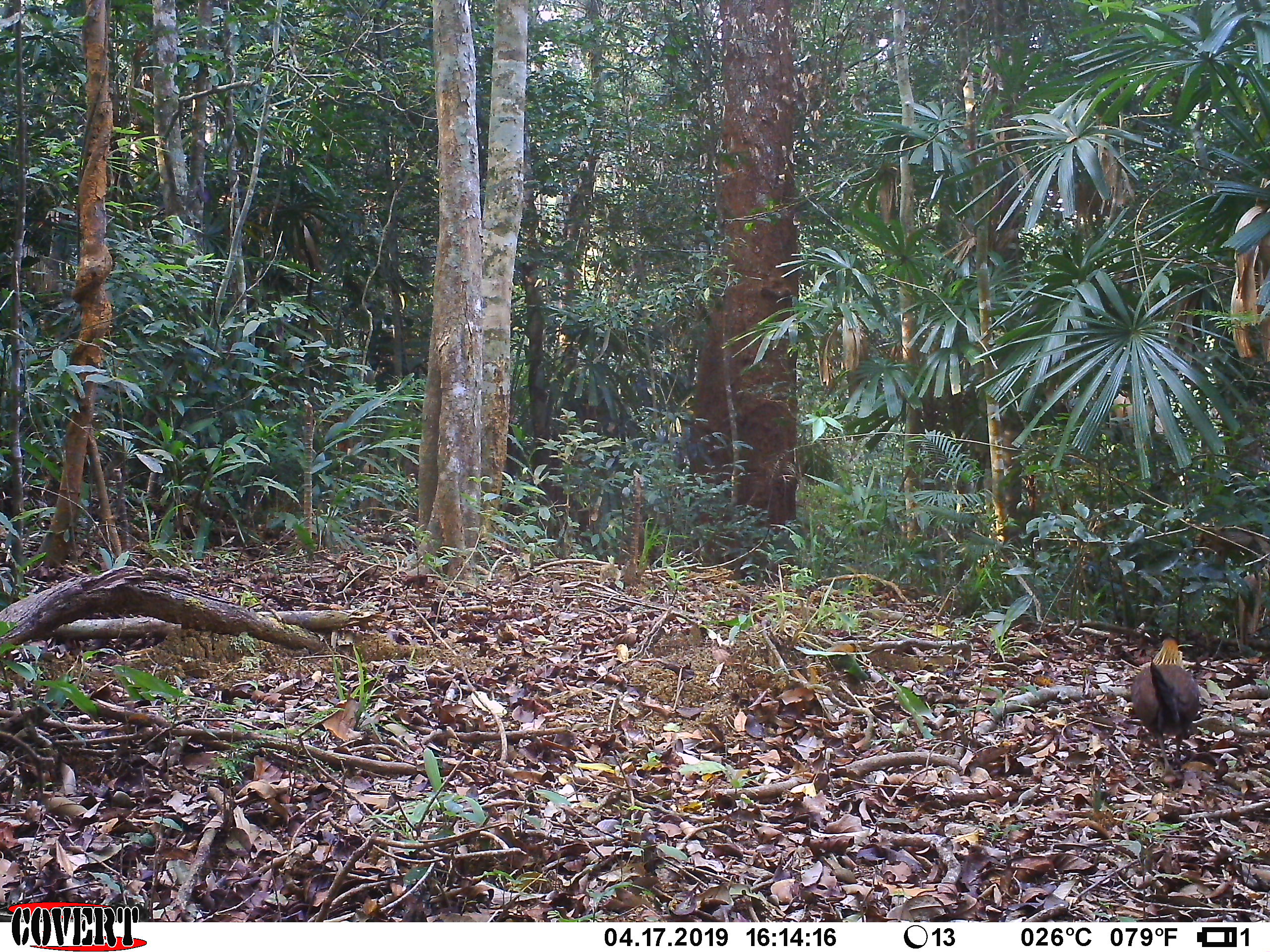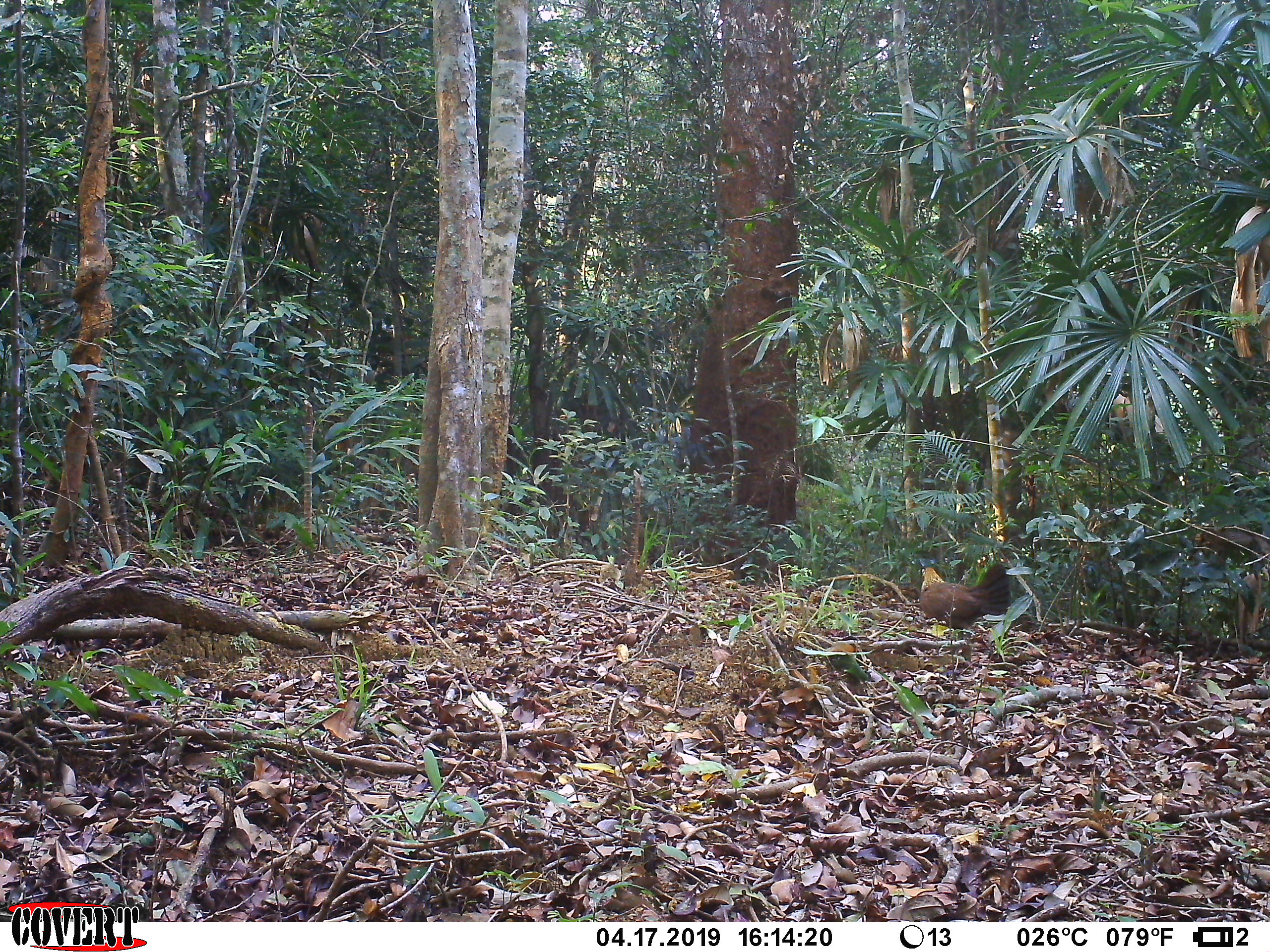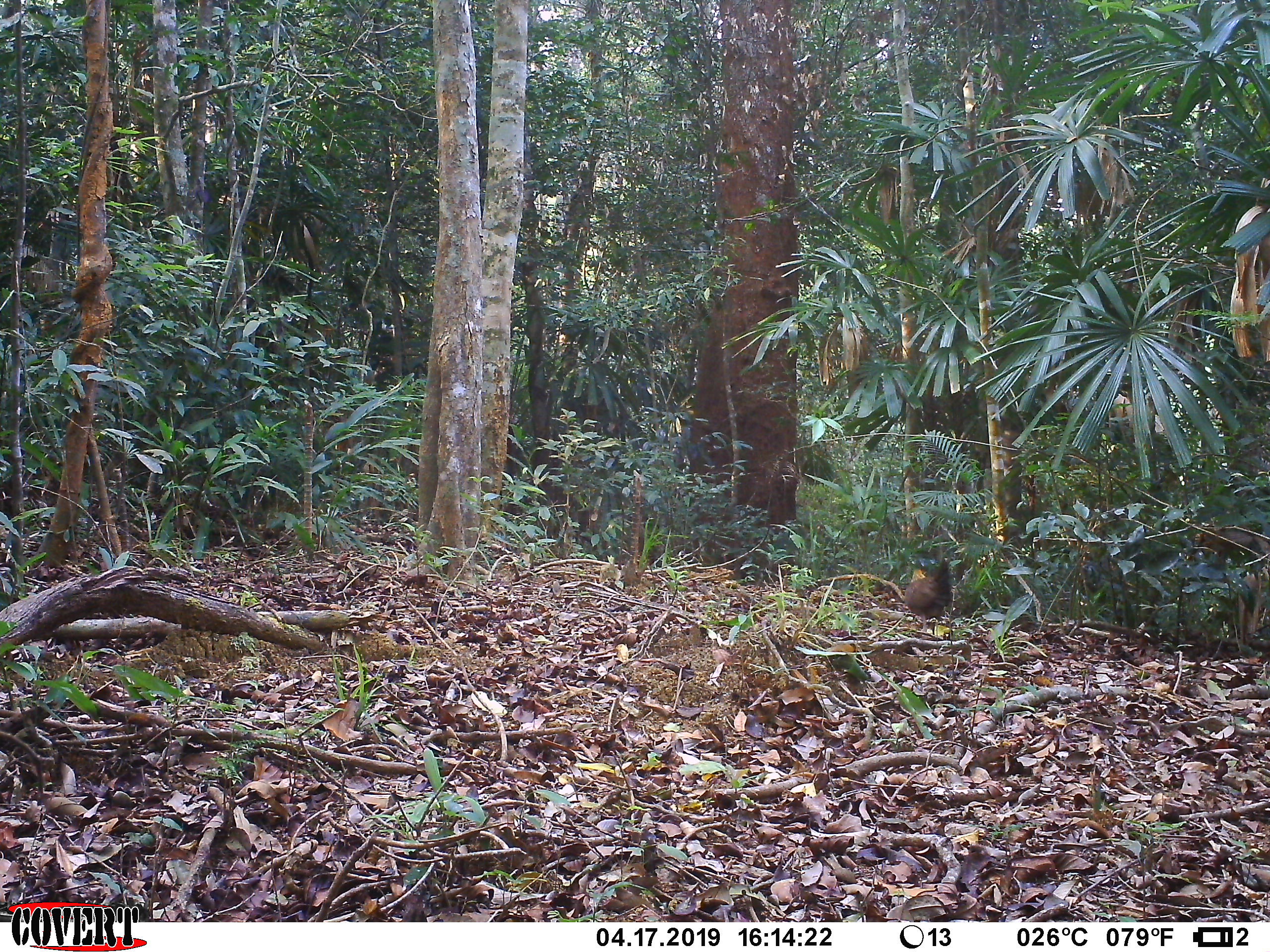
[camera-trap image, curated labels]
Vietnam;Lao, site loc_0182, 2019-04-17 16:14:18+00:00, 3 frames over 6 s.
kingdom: Animalia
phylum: Chordata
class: Aves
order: Galliformes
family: Phasianidae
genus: Gallus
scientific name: Gallus gallus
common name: red junglefowl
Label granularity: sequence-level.